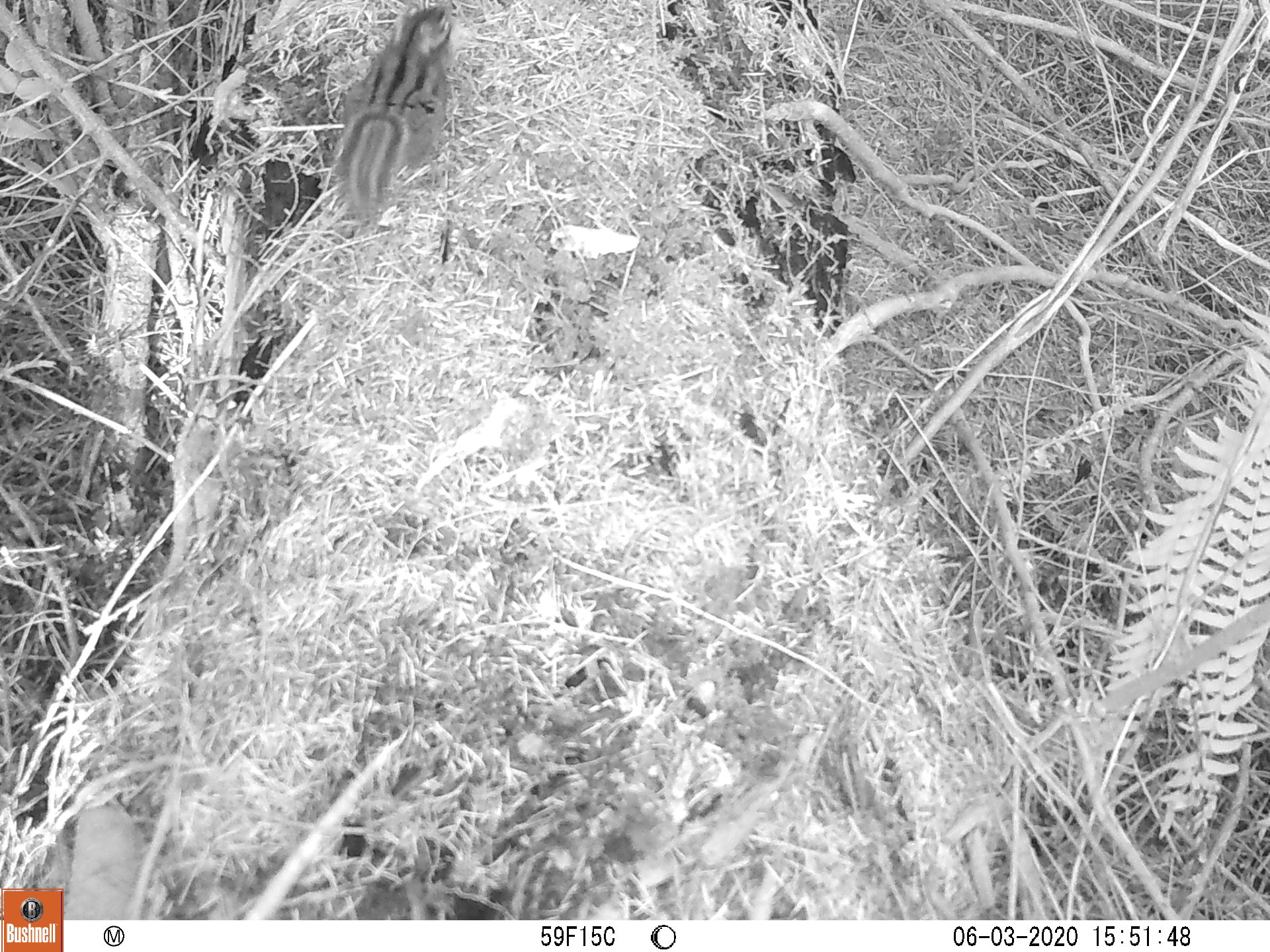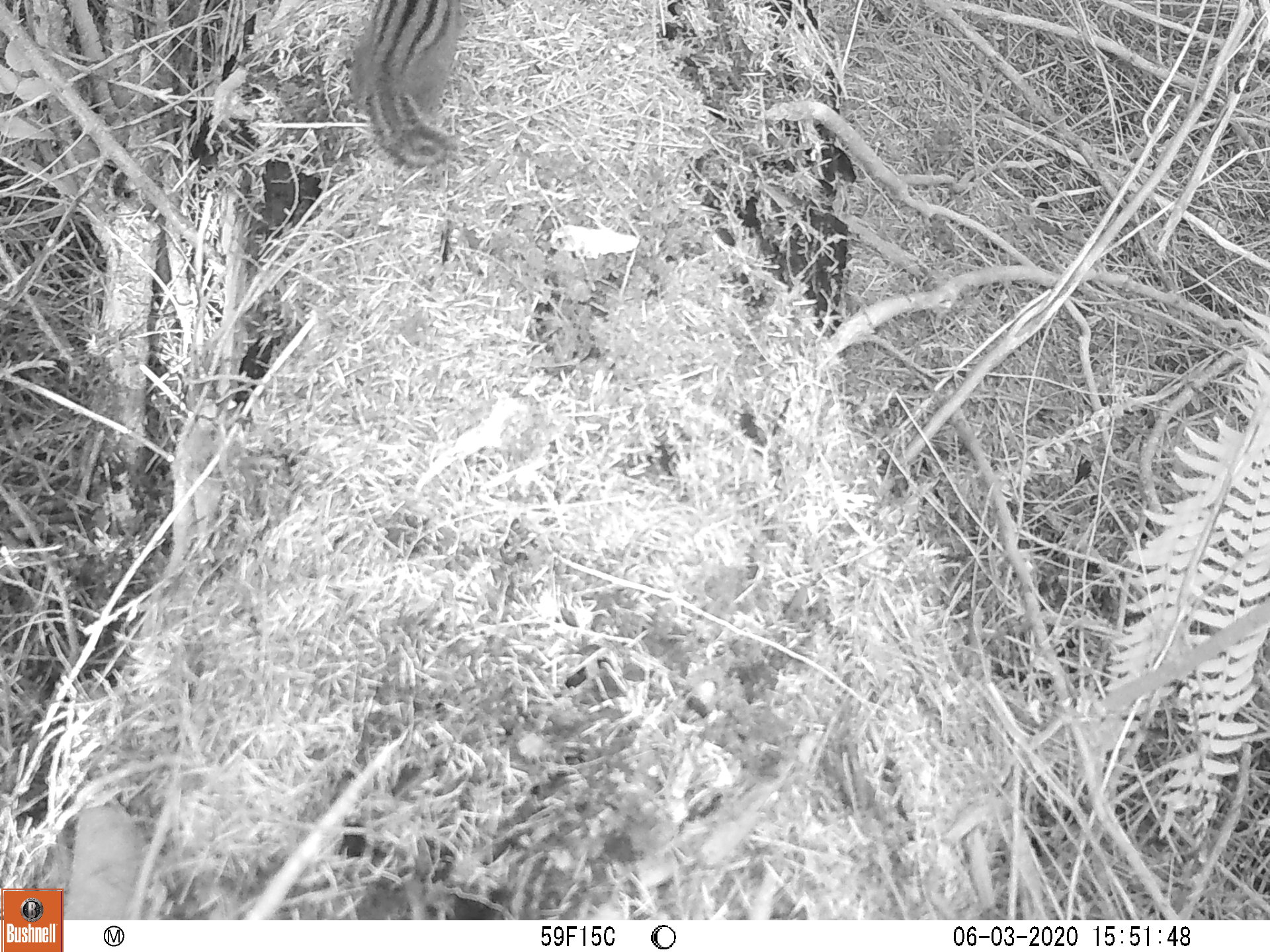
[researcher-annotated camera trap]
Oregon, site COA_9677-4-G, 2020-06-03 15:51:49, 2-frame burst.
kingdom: Animalia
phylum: Chordata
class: Mammalia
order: Rodentia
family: Sciuridae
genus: Neotamias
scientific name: Neotamias townsendii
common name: townsend's chipmunk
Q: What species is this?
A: Townsend's chipmunk (Neotamias townsendii).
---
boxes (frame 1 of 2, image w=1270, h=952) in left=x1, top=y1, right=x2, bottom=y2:
townsend's chipmunk: left=322, top=5, right=461, bottom=234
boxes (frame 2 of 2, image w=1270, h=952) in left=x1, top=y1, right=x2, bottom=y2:
townsend's chipmunk: left=333, top=0, right=468, bottom=172